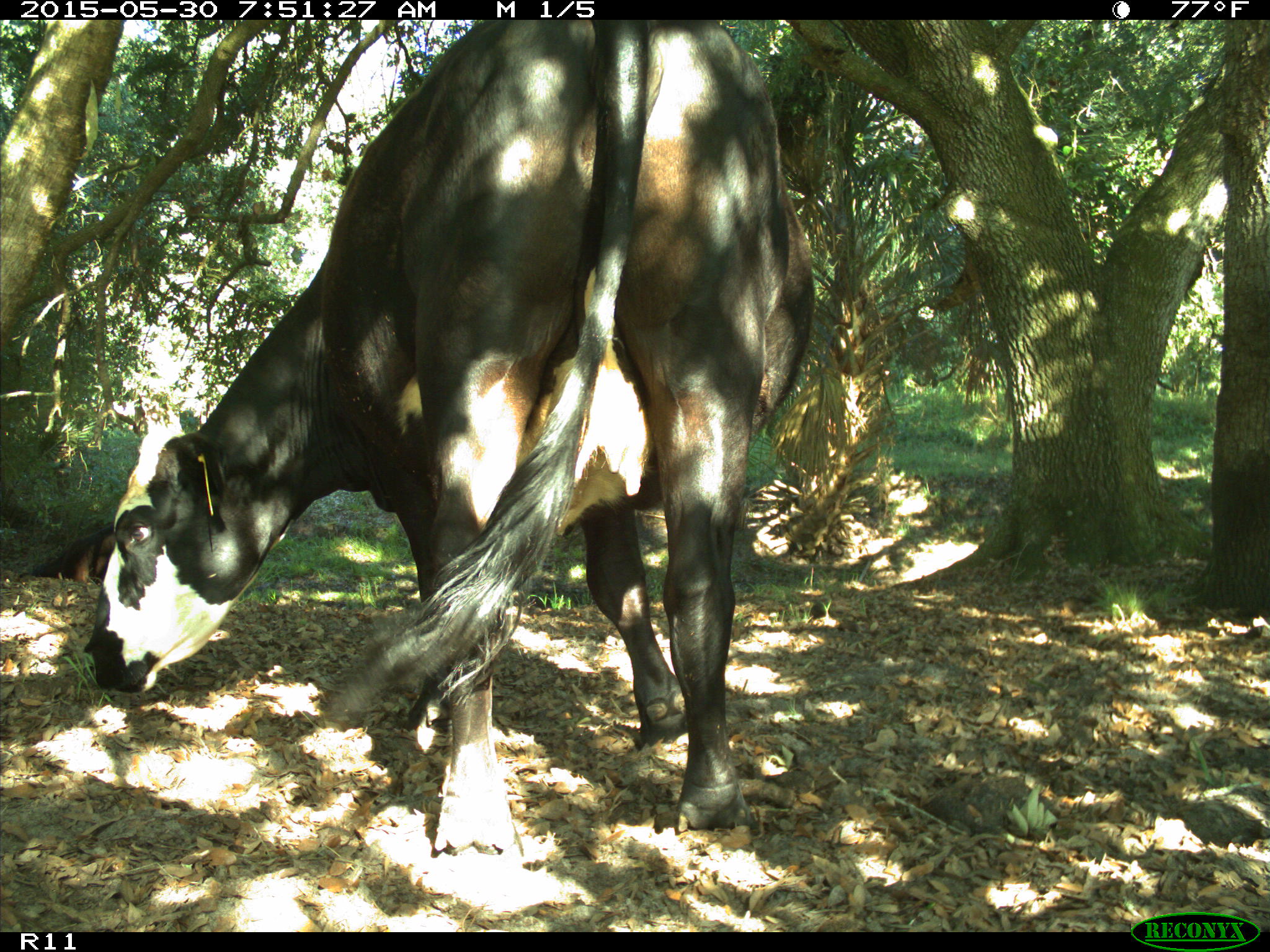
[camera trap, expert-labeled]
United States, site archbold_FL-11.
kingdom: Animalia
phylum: Chordata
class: Mammalia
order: Artiodactyla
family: Bovidae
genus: Bos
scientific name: Bos taurus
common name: domestic cow